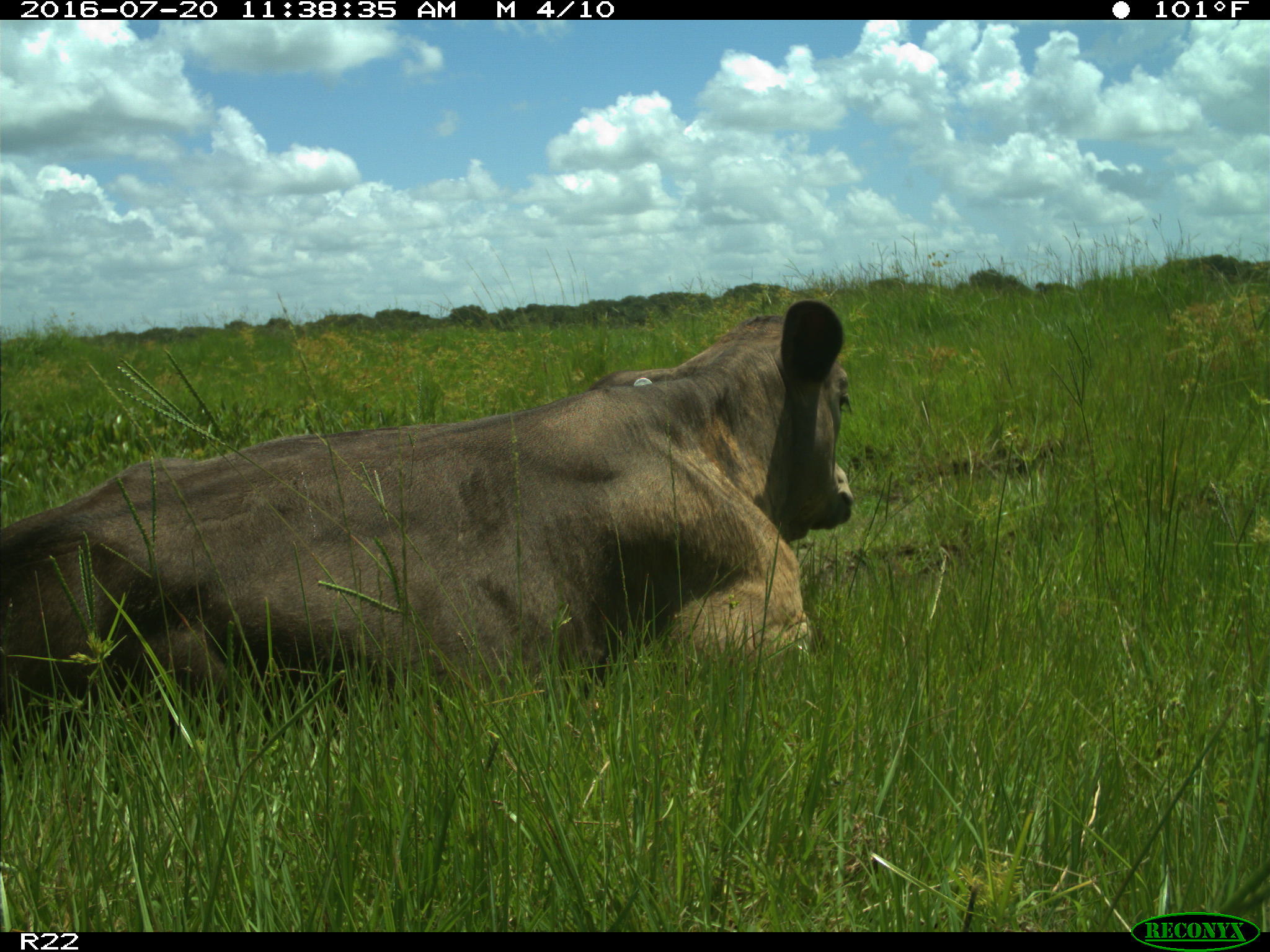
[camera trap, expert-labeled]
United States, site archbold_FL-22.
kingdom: Animalia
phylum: Chordata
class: Mammalia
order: Artiodactyla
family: Bovidae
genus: Bos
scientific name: Bos taurus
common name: domestic cow